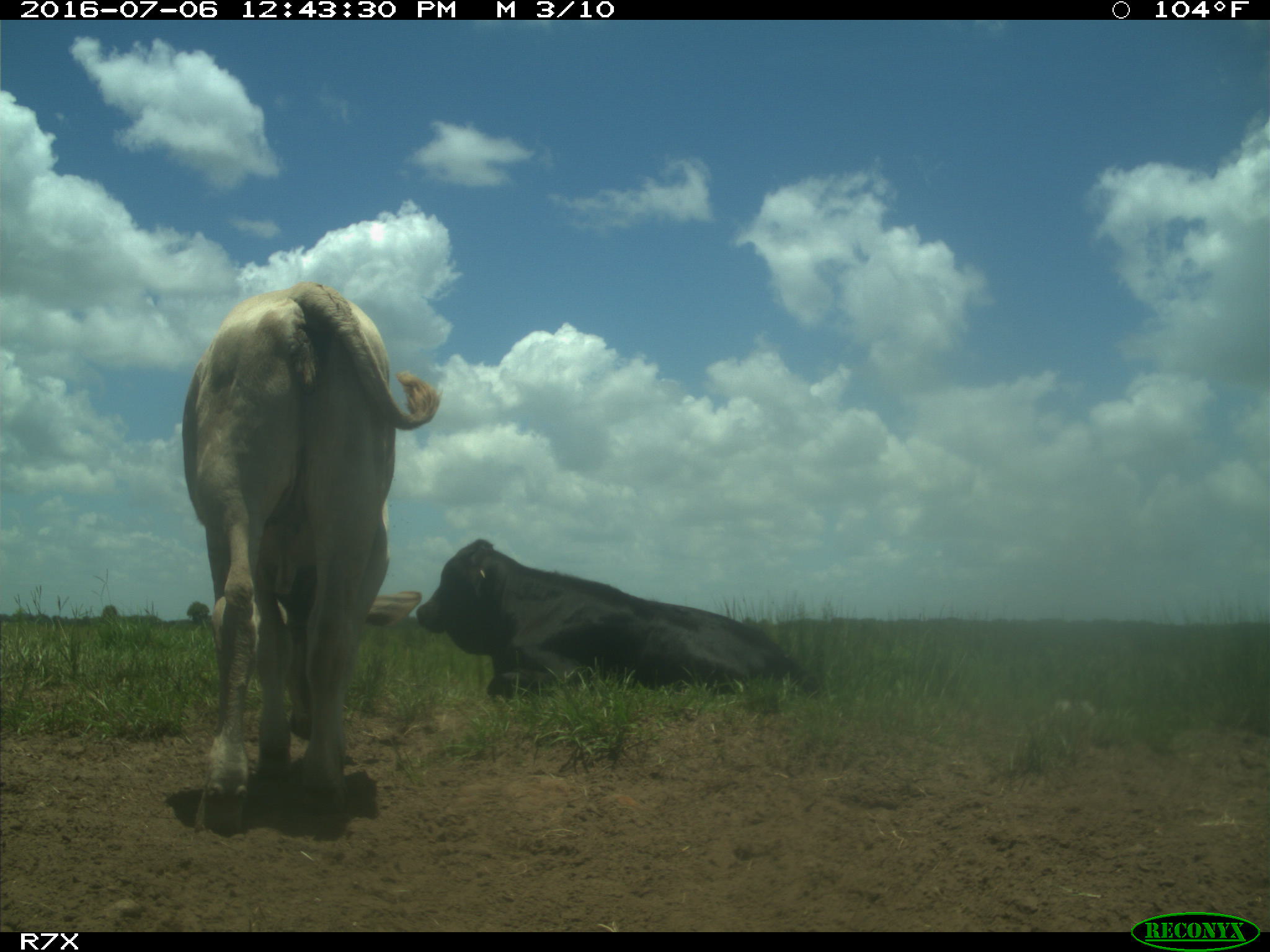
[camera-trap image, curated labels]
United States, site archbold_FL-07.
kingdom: Animalia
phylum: Chordata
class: Mammalia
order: Artiodactyla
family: Bovidae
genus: Bos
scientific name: Bos taurus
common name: domestic cow